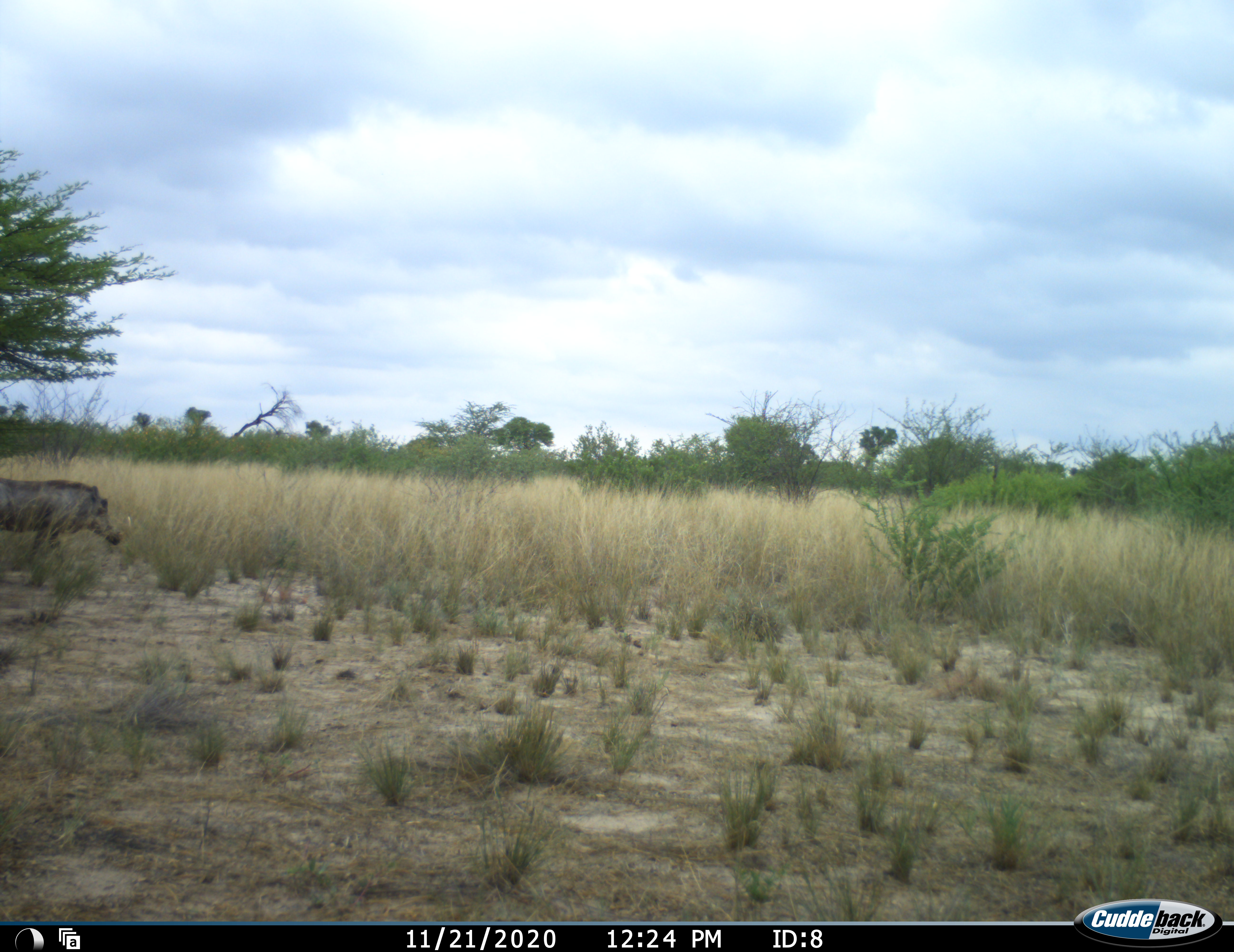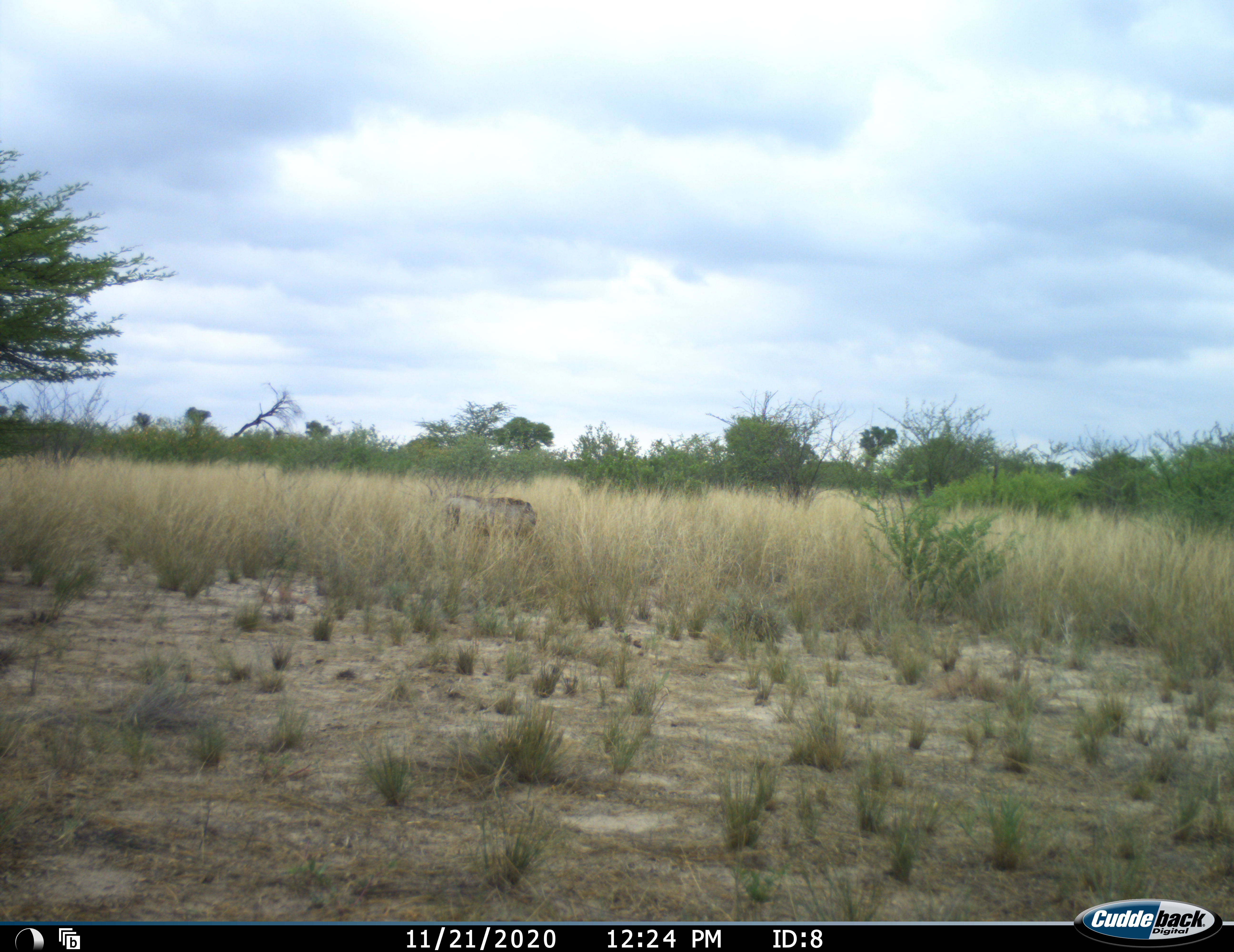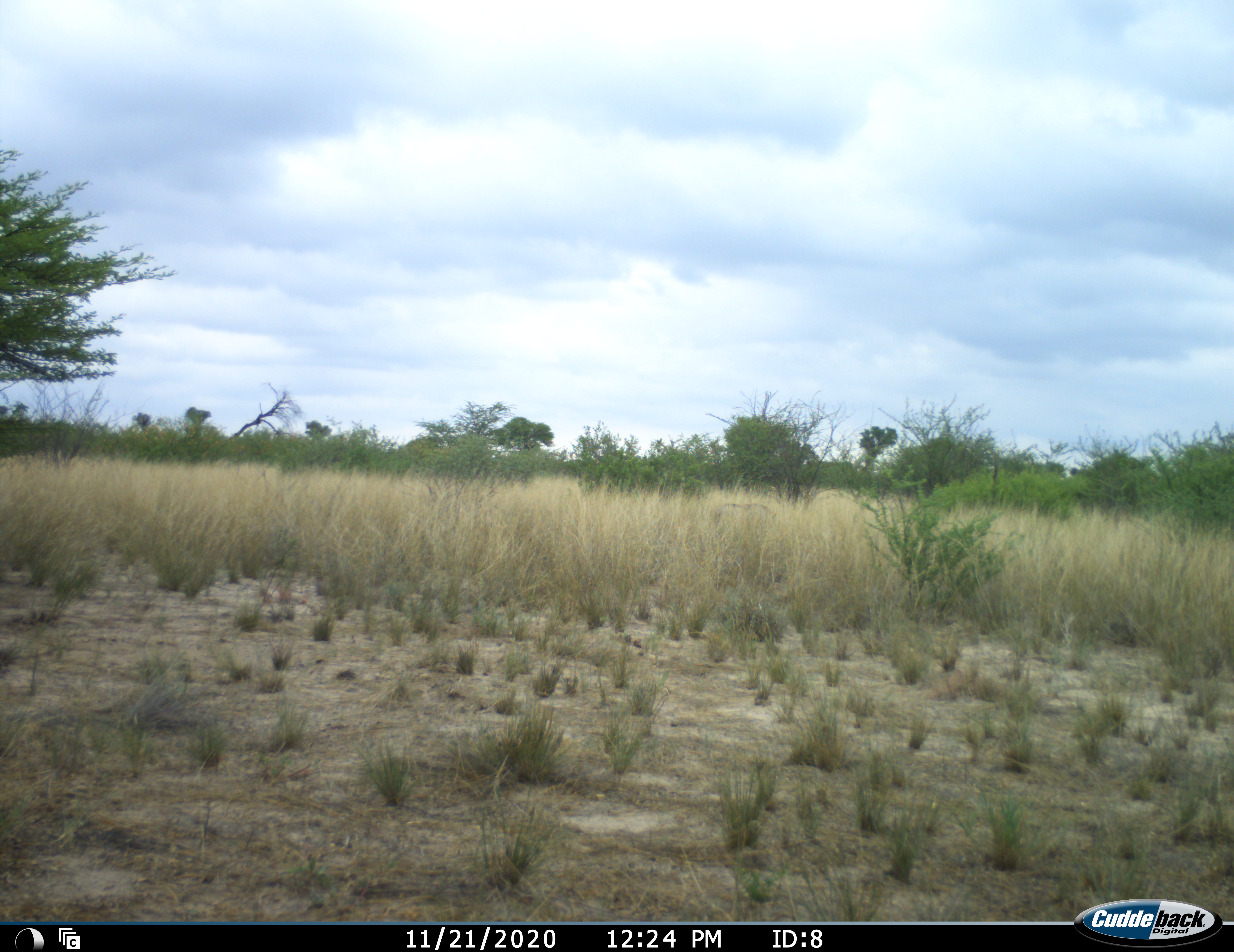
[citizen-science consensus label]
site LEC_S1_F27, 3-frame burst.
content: unidentified animal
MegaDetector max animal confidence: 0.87